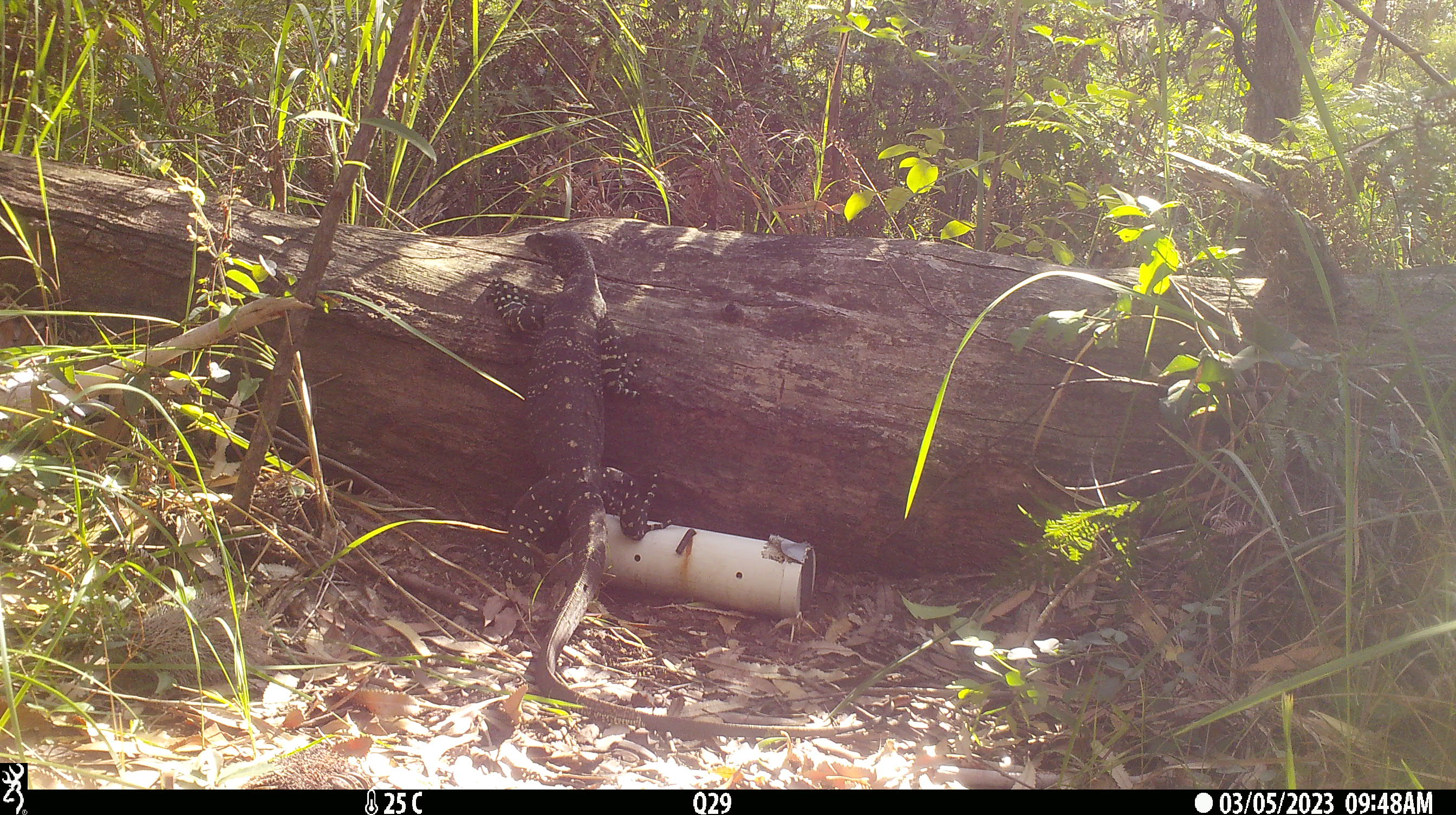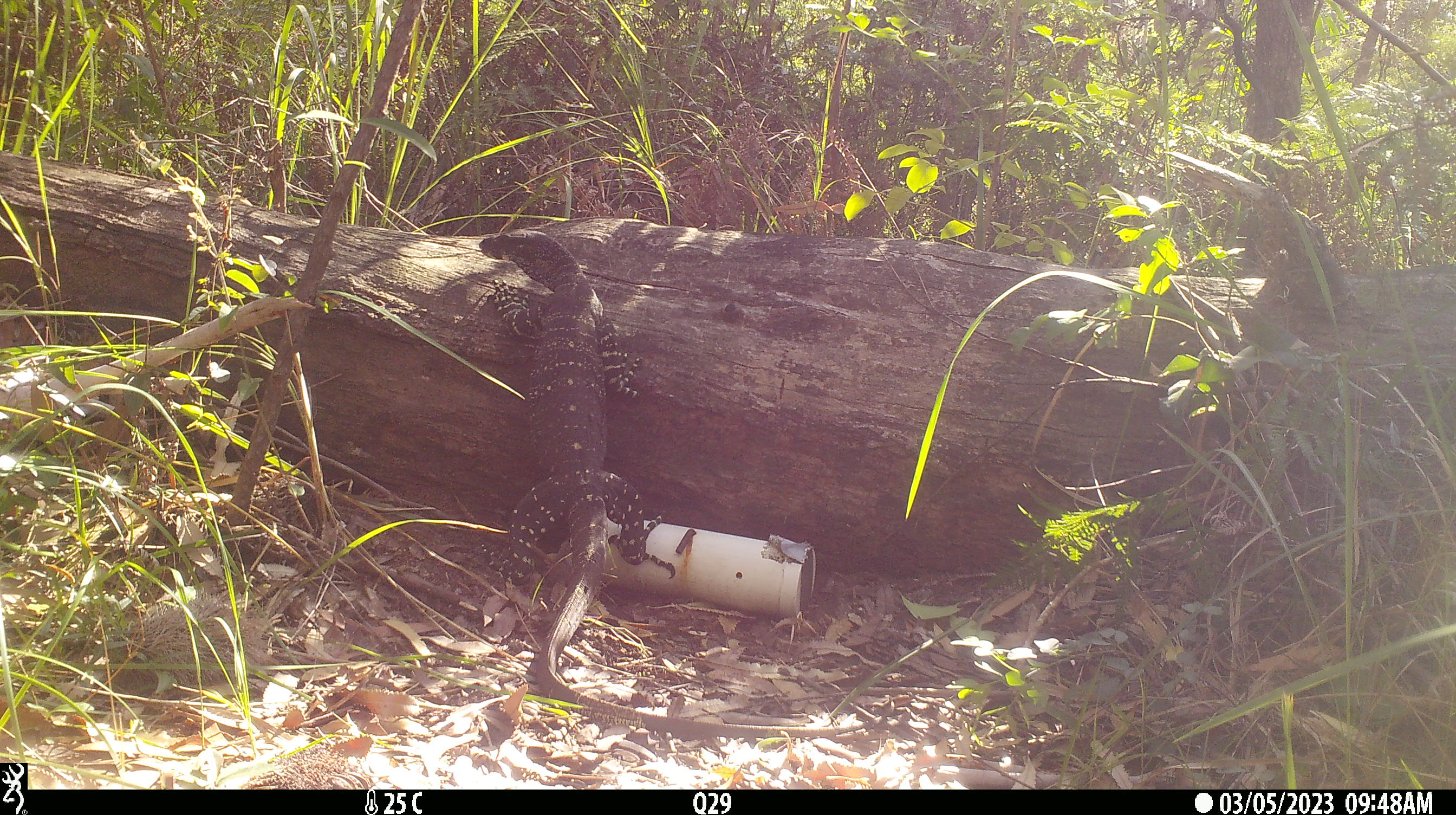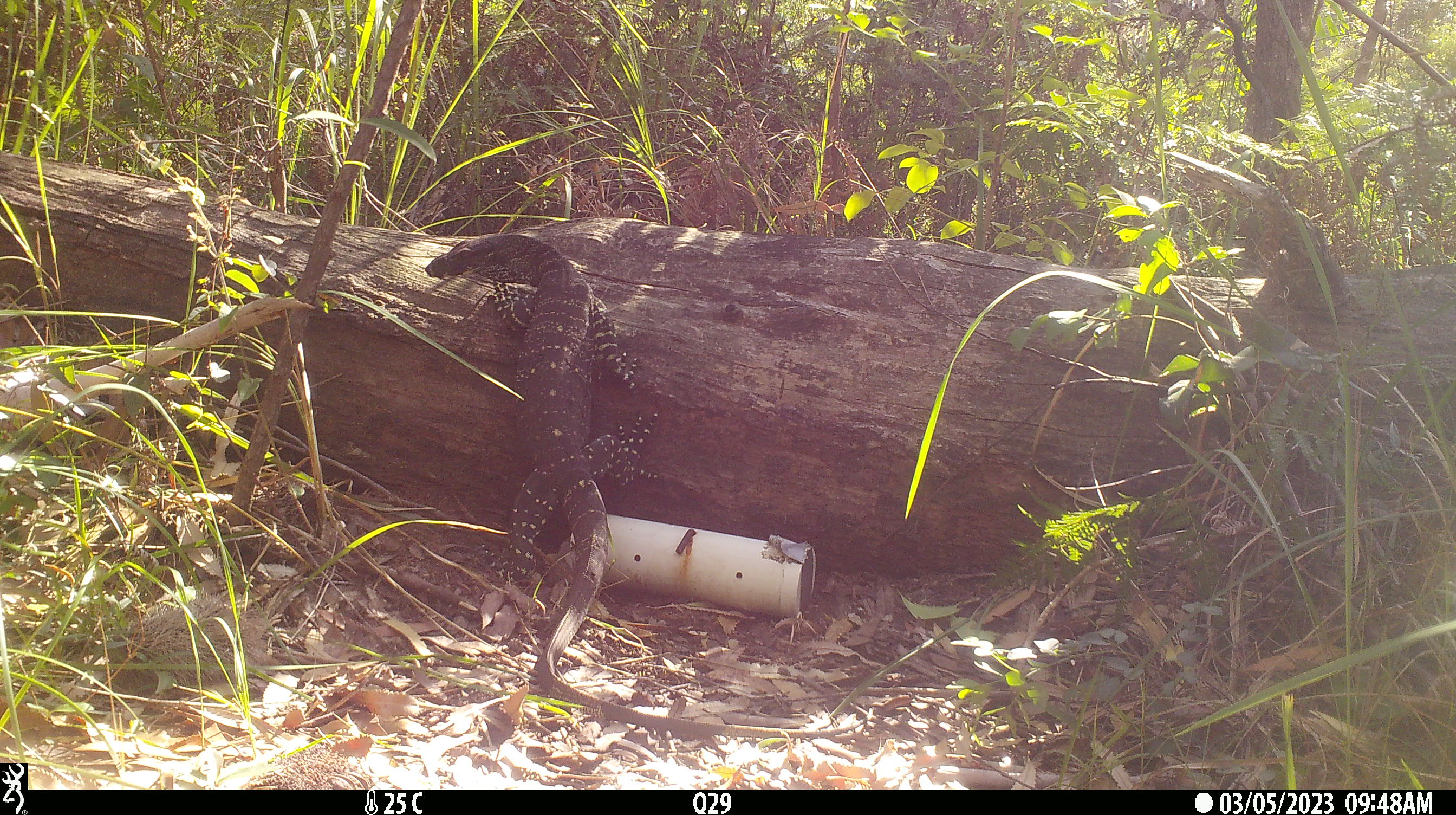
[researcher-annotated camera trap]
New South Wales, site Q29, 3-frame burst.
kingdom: Animalia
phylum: Chordata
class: Reptilia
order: Squamata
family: Varanidae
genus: Varanus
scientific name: Varanus varius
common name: lace monitor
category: goanna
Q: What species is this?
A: Goanna (lace monitor) (Varanus varius).